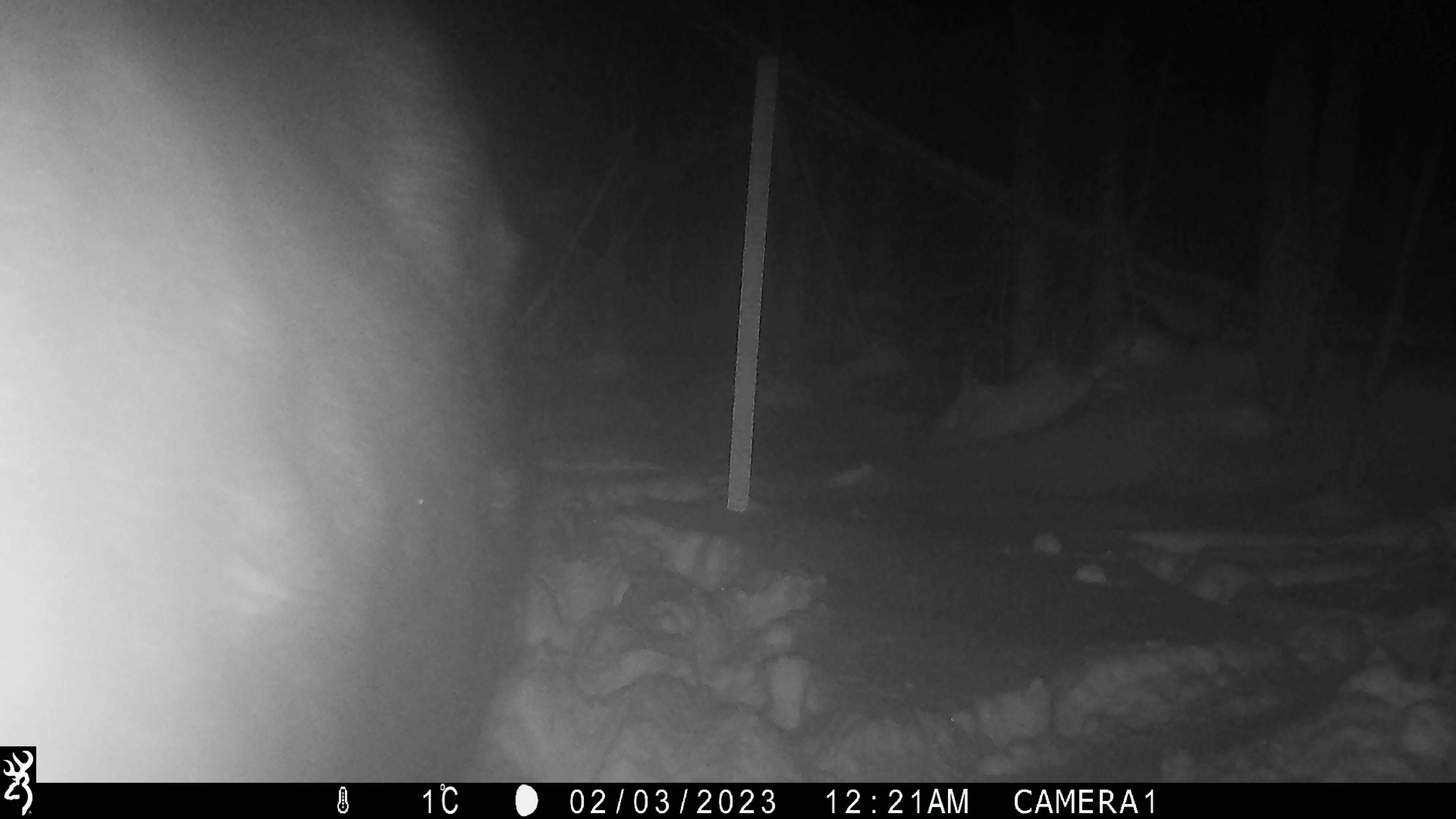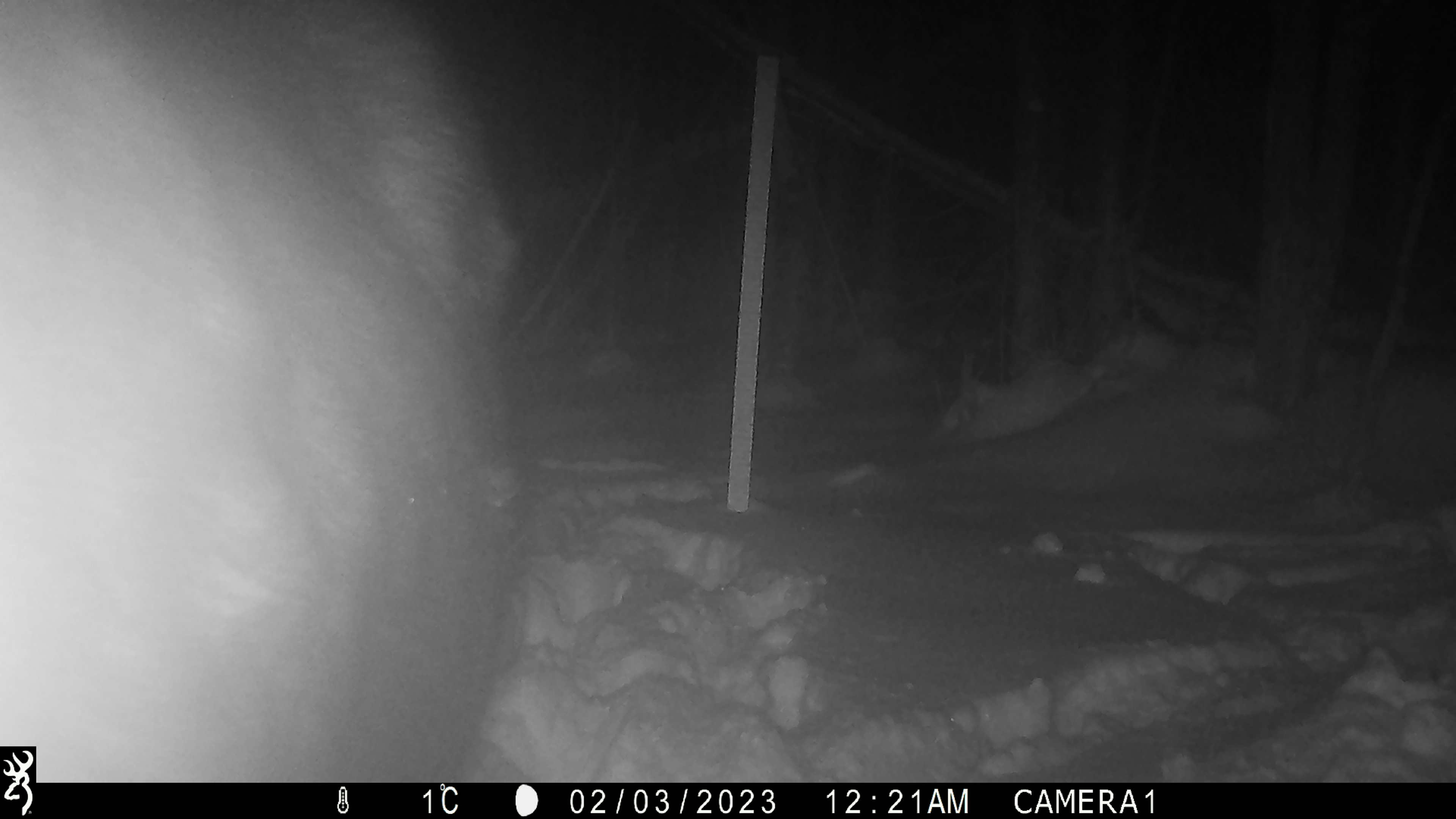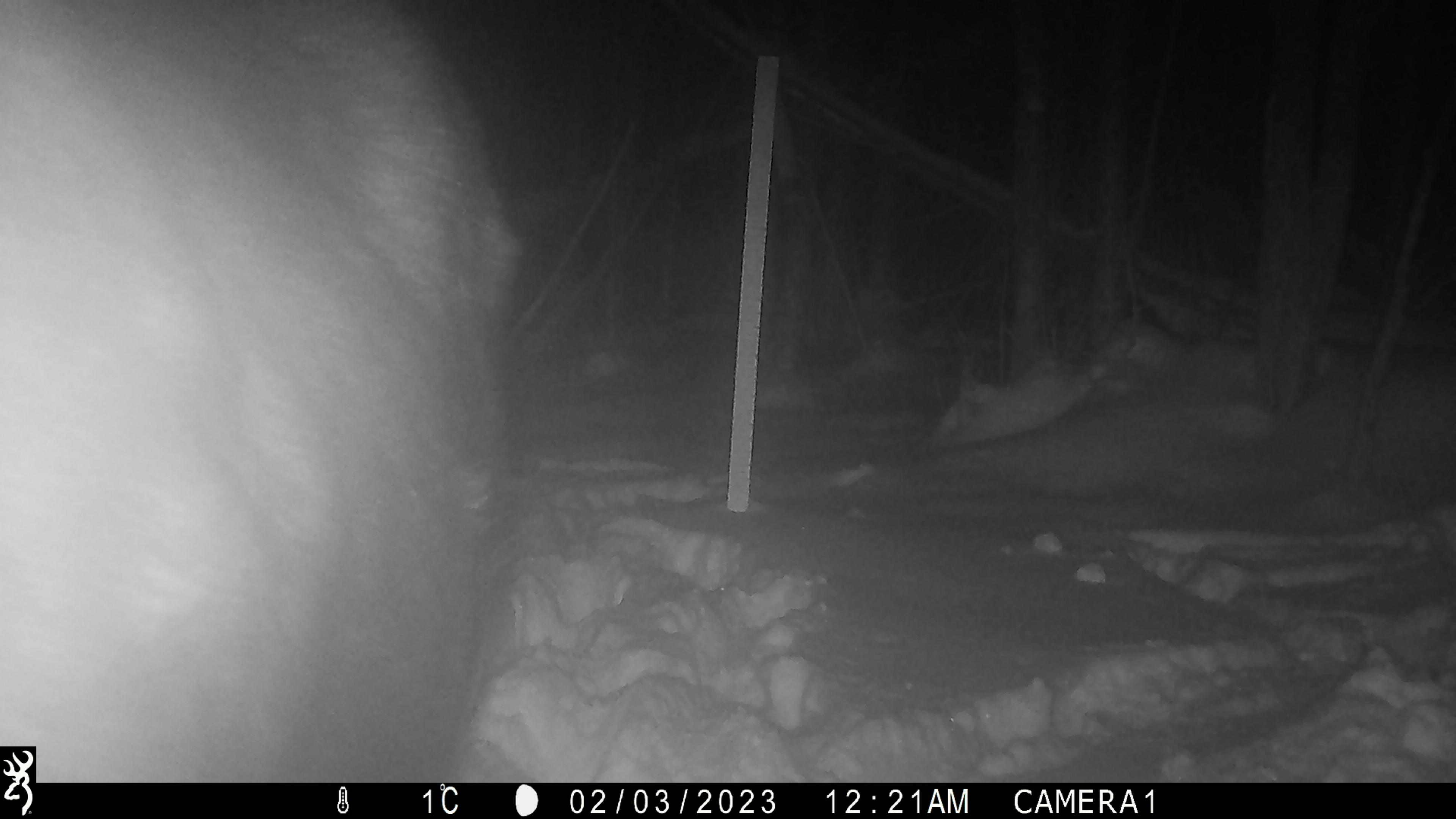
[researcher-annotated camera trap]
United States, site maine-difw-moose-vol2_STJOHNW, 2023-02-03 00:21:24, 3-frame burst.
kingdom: Animalia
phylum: Chordata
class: Mammalia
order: Artiodactyla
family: Cervidae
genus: Alces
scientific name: Alces alces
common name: moose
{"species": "moose (Alces alces)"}